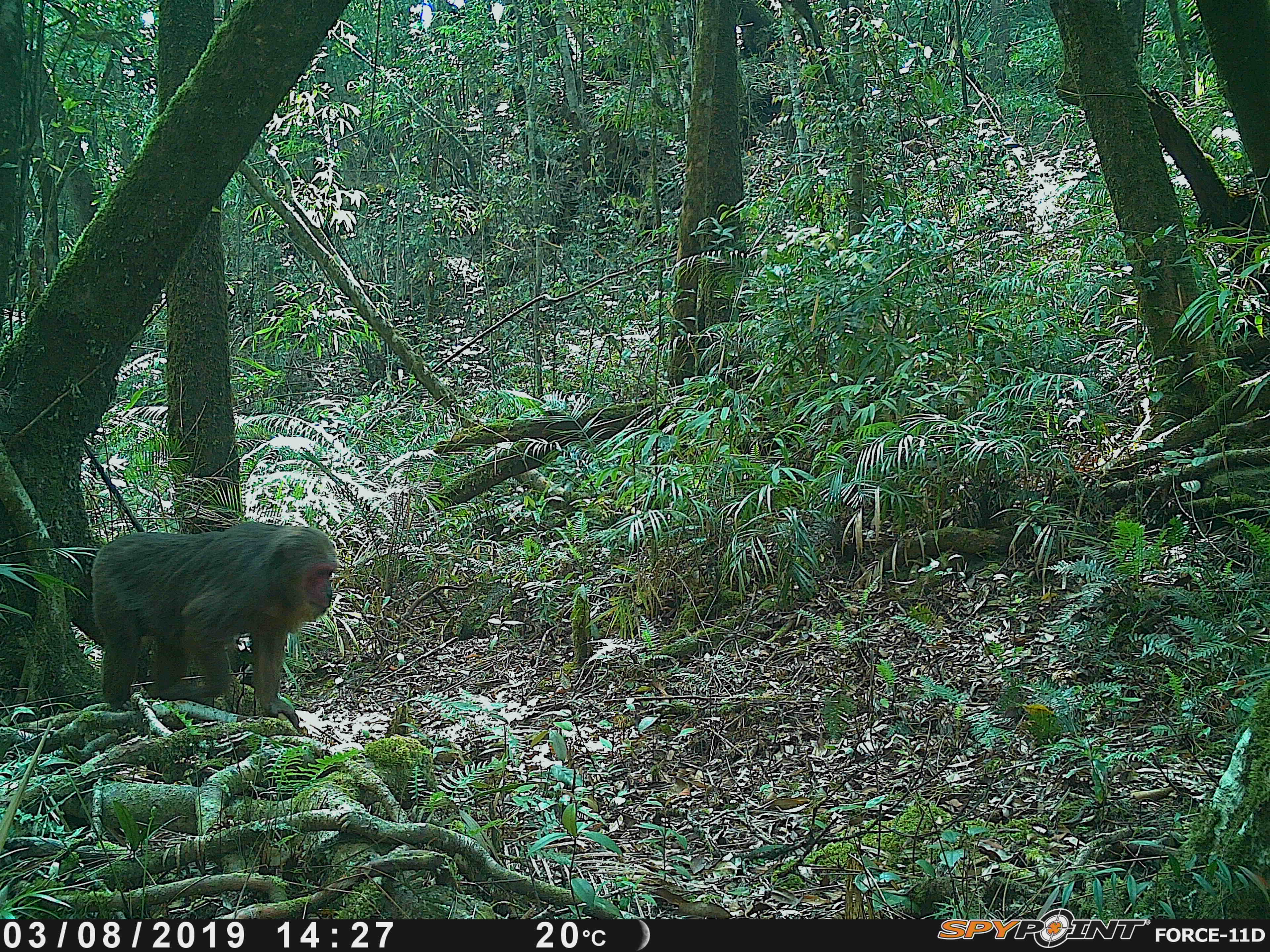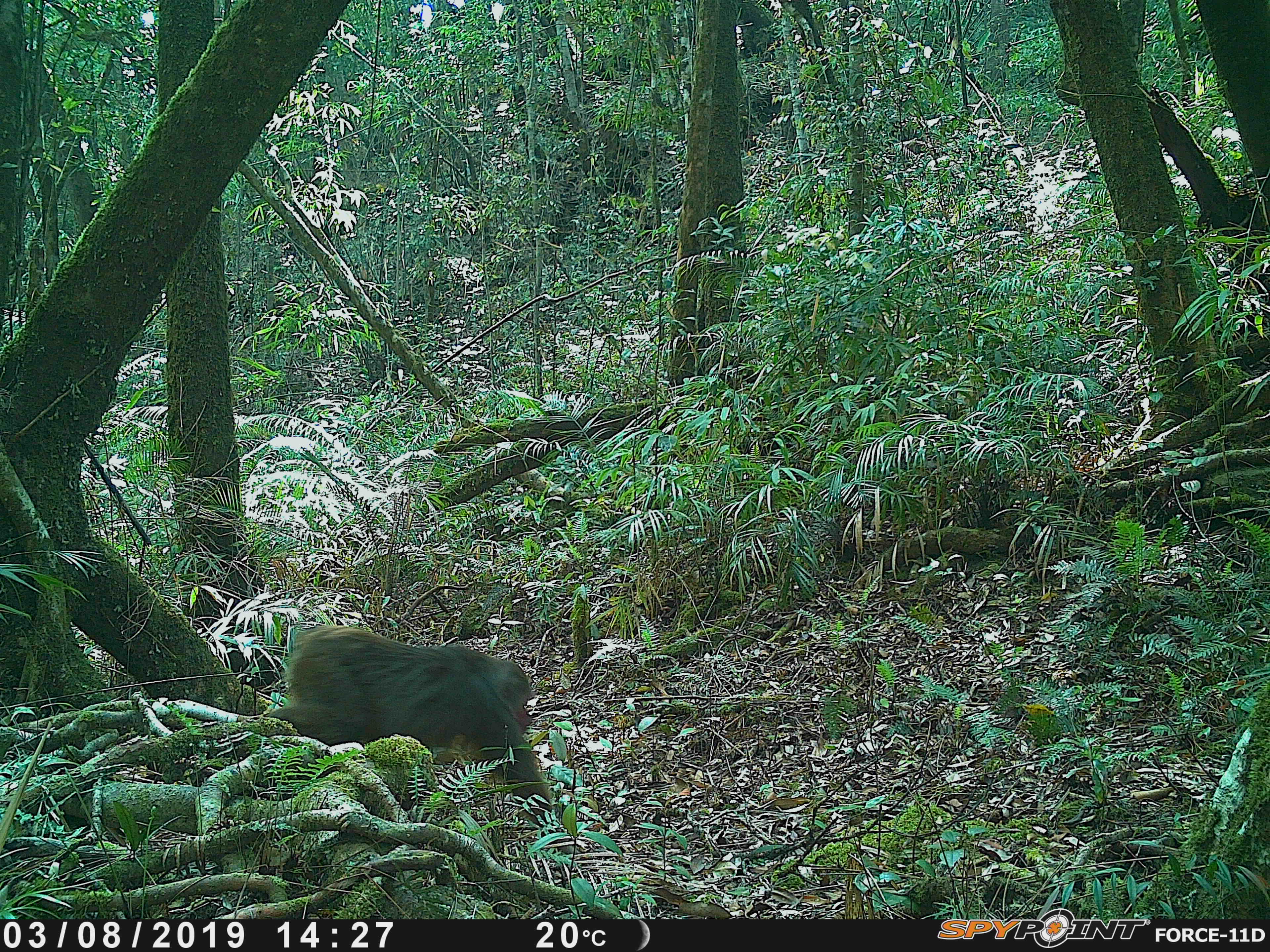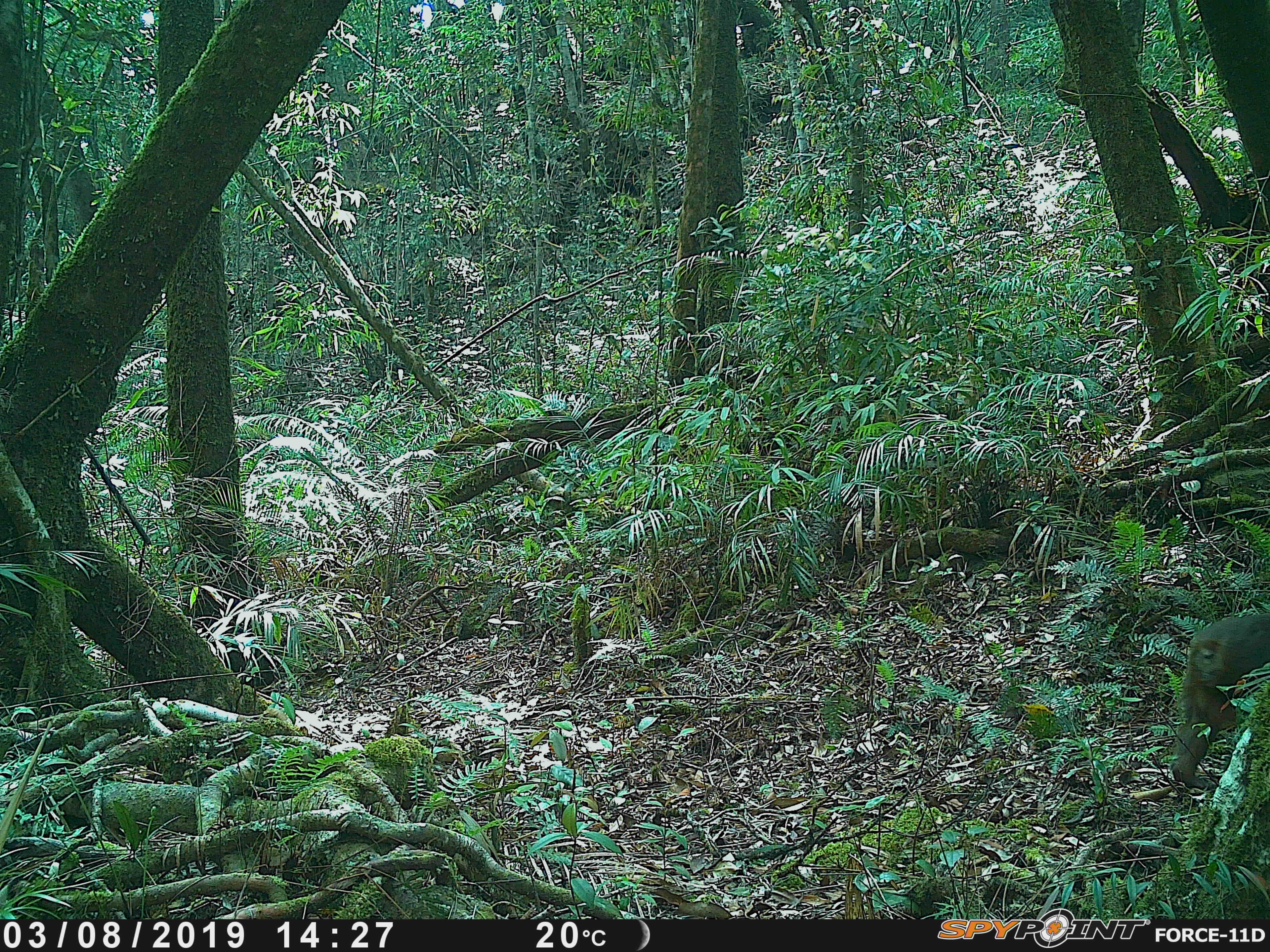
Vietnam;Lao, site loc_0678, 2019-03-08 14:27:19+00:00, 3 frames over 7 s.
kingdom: Animalia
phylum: Chordata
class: Mammalia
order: Primates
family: Cercopithecidae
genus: Macaca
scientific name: Macaca arctoides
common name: stump-tailed macaque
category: stump tailed macaque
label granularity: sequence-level